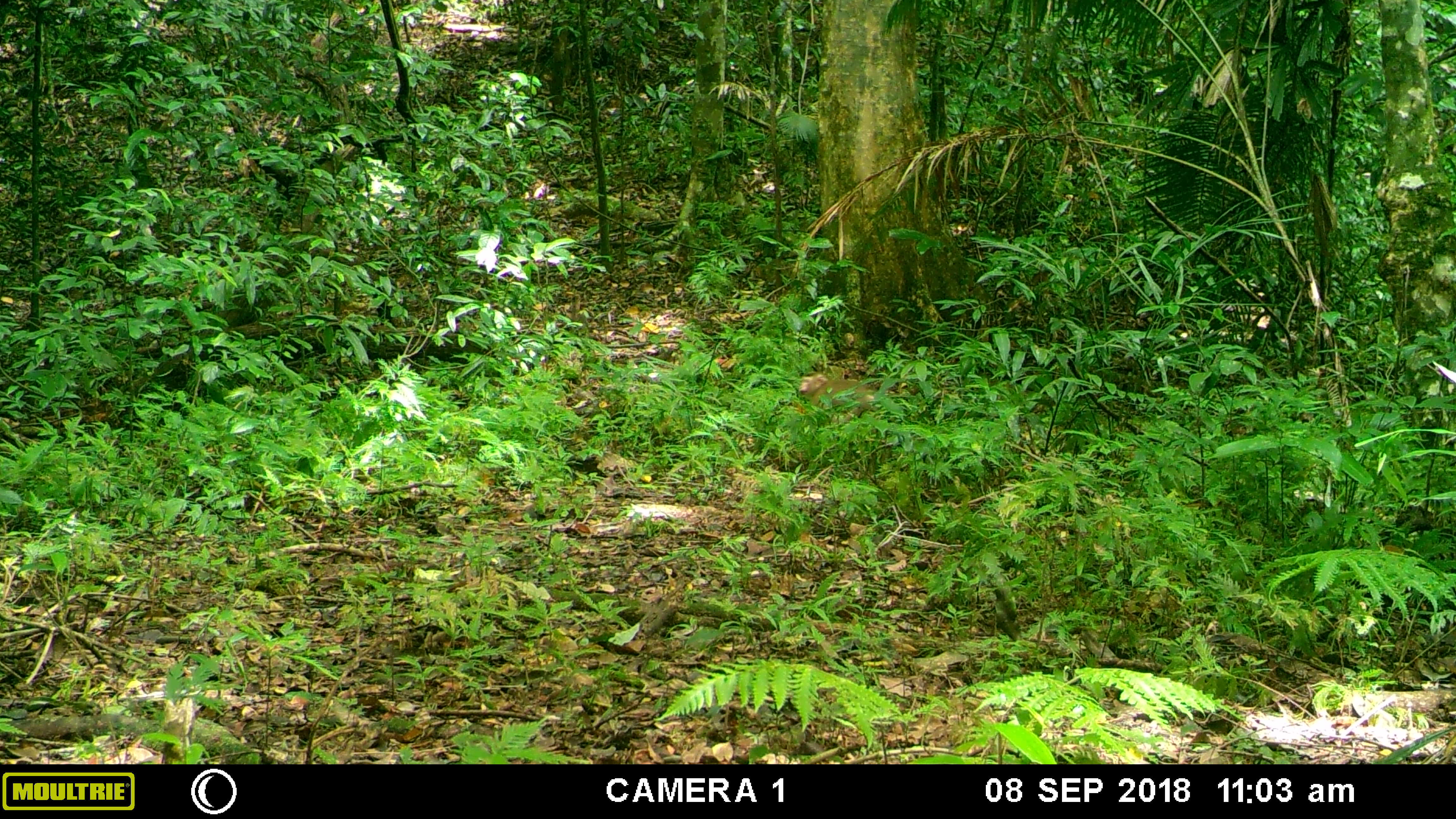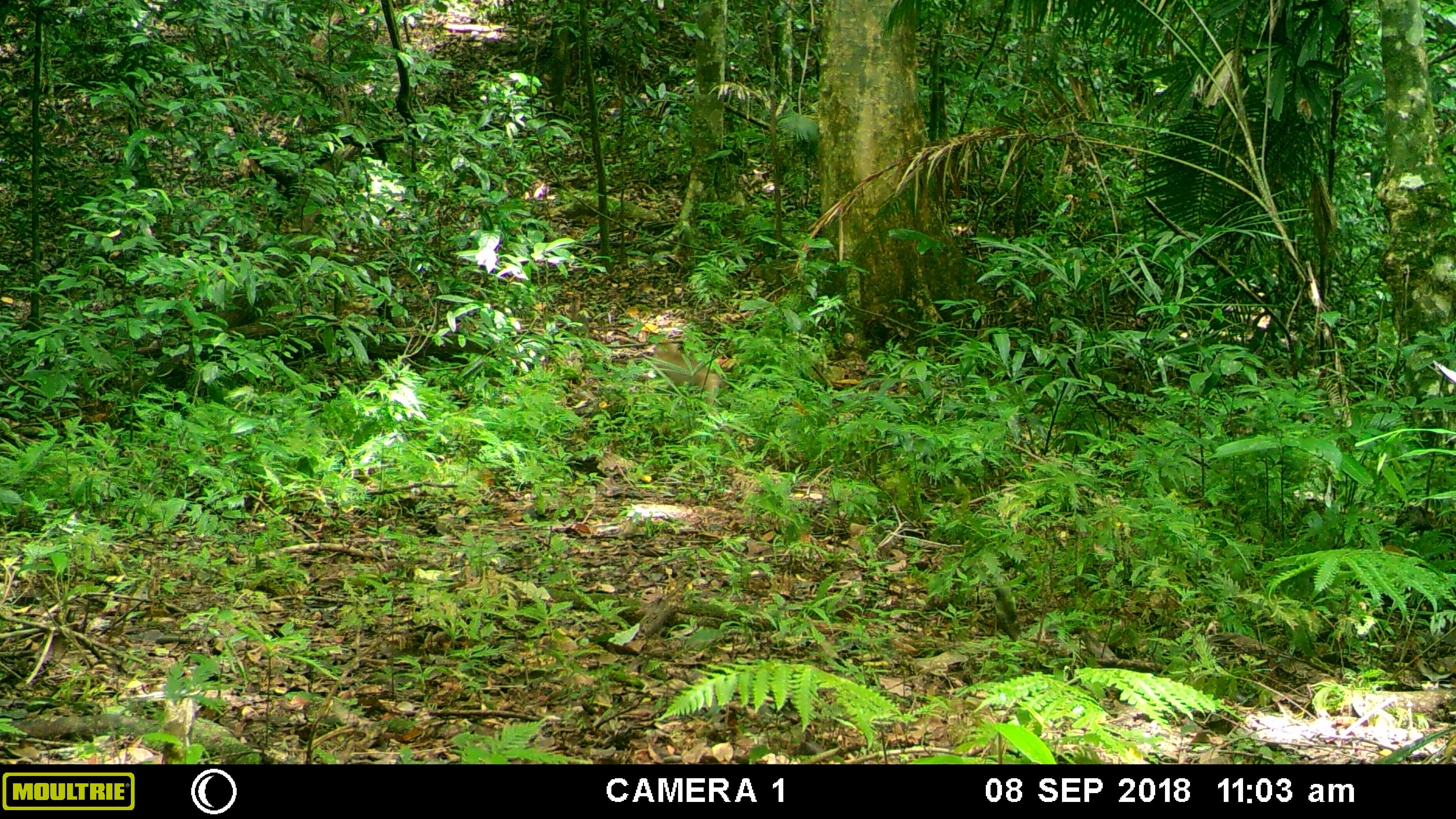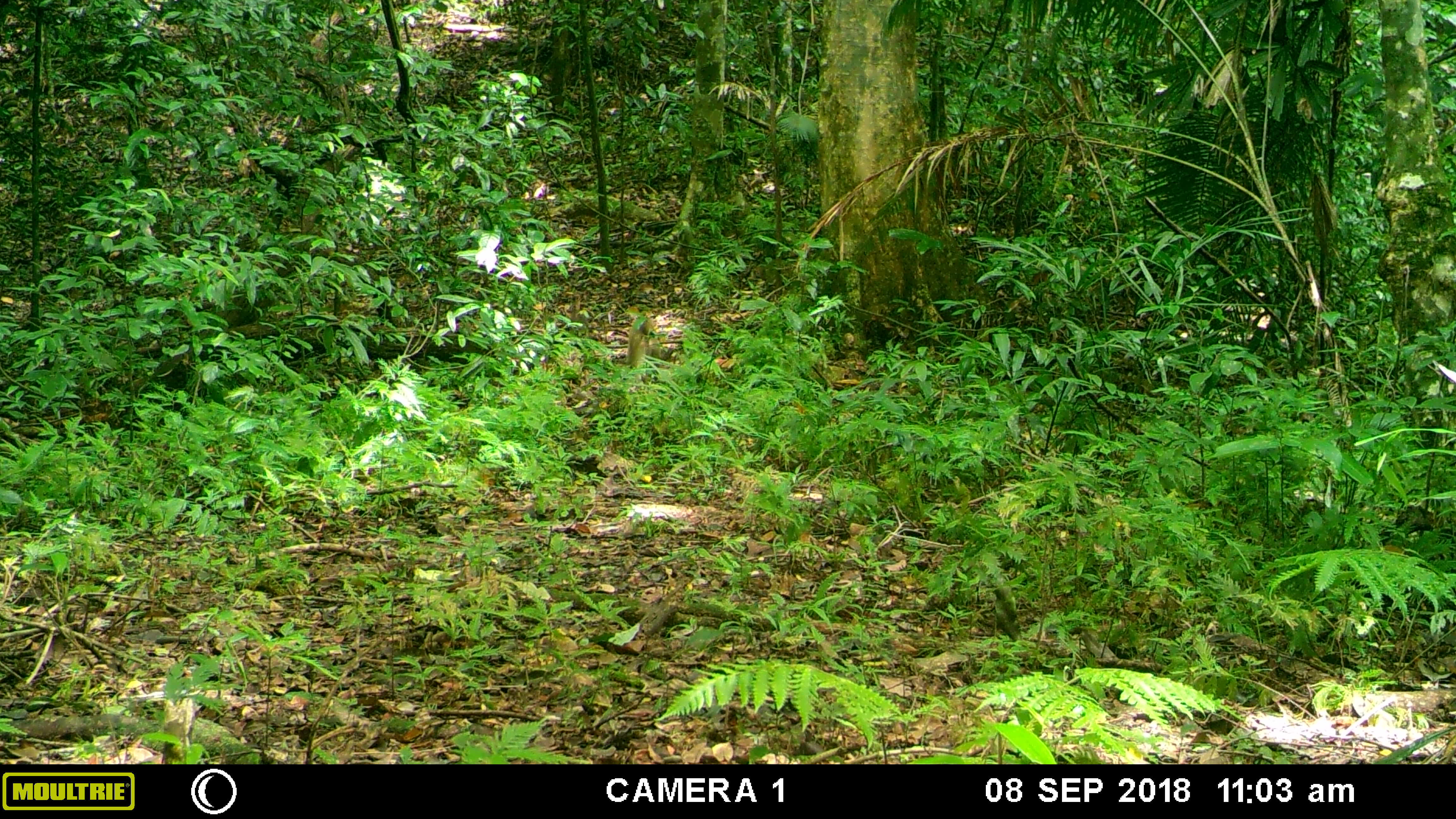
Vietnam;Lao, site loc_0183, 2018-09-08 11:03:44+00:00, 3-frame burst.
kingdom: Animalia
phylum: Chordata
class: Mammalia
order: Primates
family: Cercopithecidae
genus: Macaca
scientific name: Macaca nemestrina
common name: pig-tailed macaque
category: pig tailed macaque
Pig tailed macaque (pig-tailed macaque) (Macaca nemestrina). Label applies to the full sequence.